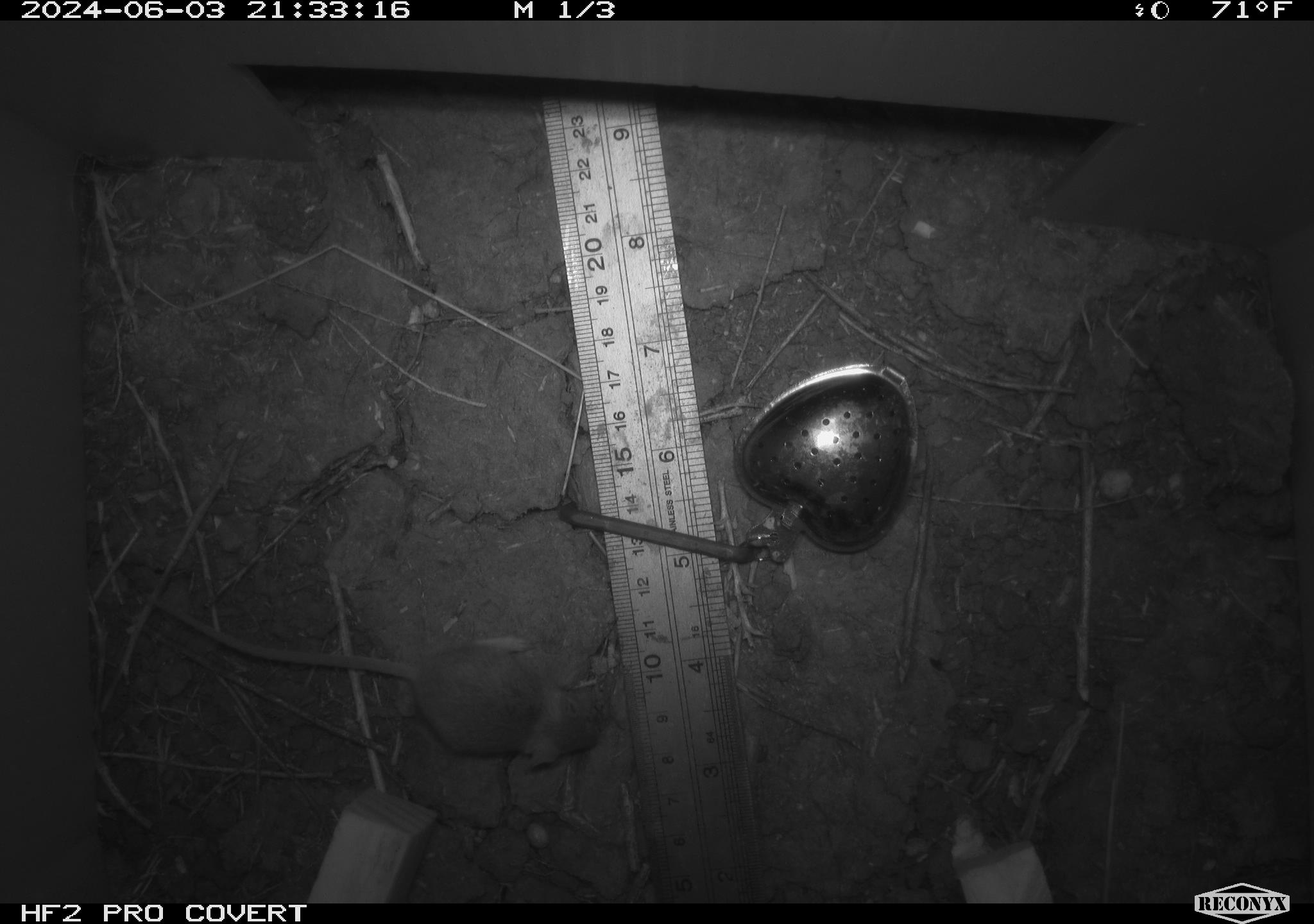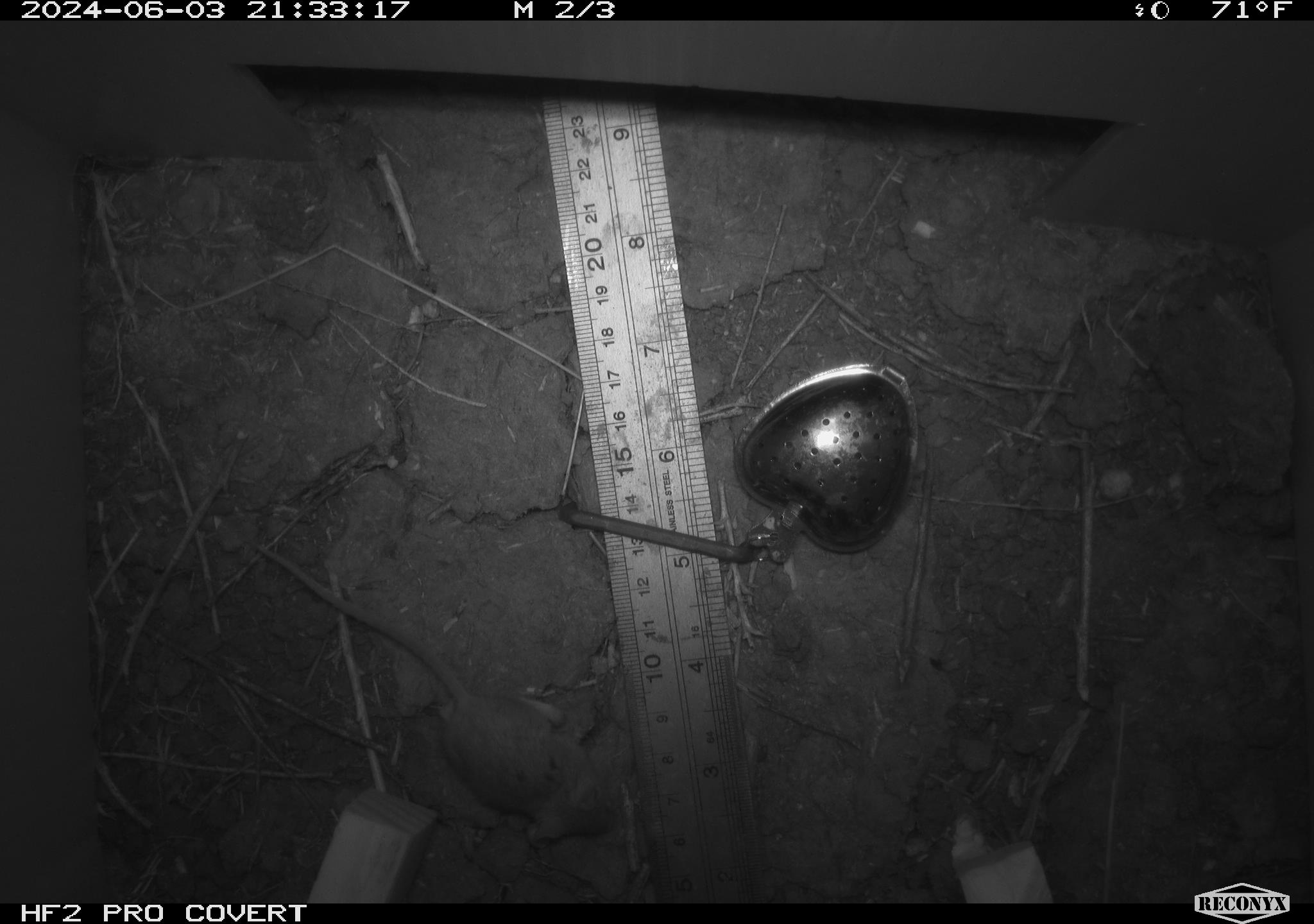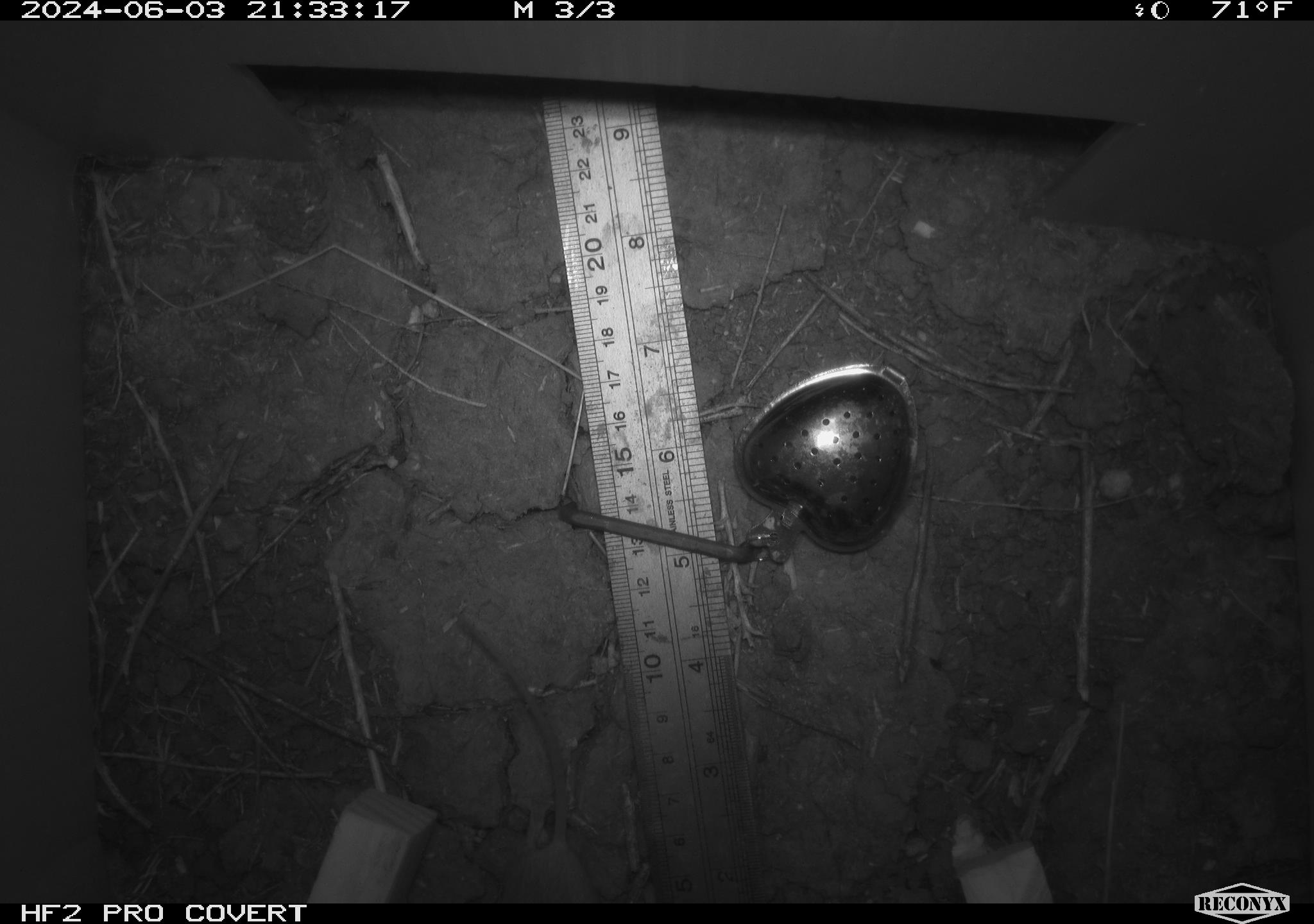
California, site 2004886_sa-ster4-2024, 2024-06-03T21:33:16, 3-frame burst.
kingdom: Animalia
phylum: Chordata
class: Mammalia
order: Rodentia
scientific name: Rodentia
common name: mouse species